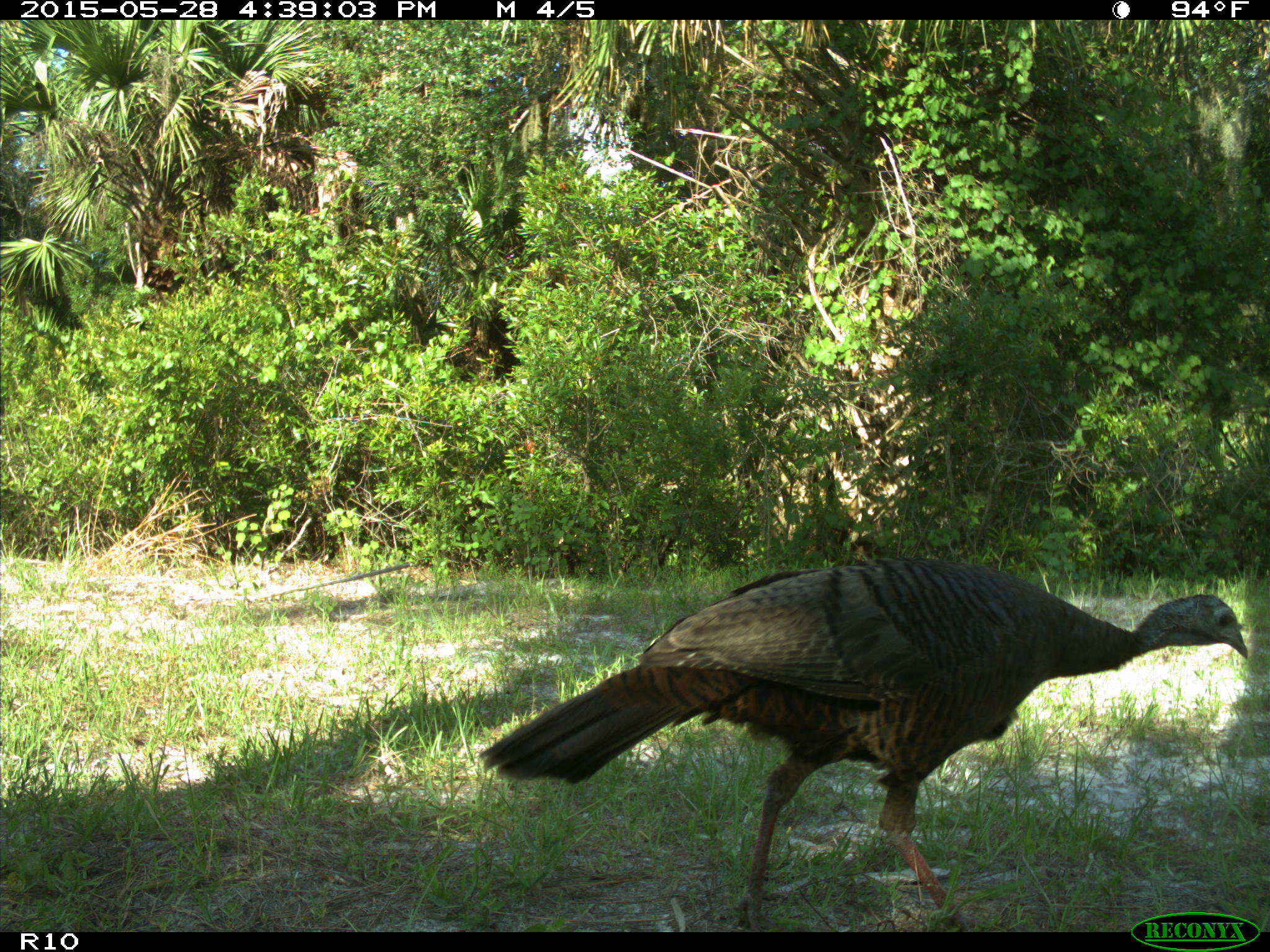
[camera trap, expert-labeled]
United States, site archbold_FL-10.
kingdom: Animalia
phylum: Chordata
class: Aves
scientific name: Aves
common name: birds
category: unidentified bird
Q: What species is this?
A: Unidentified bird (birds) (Aves).